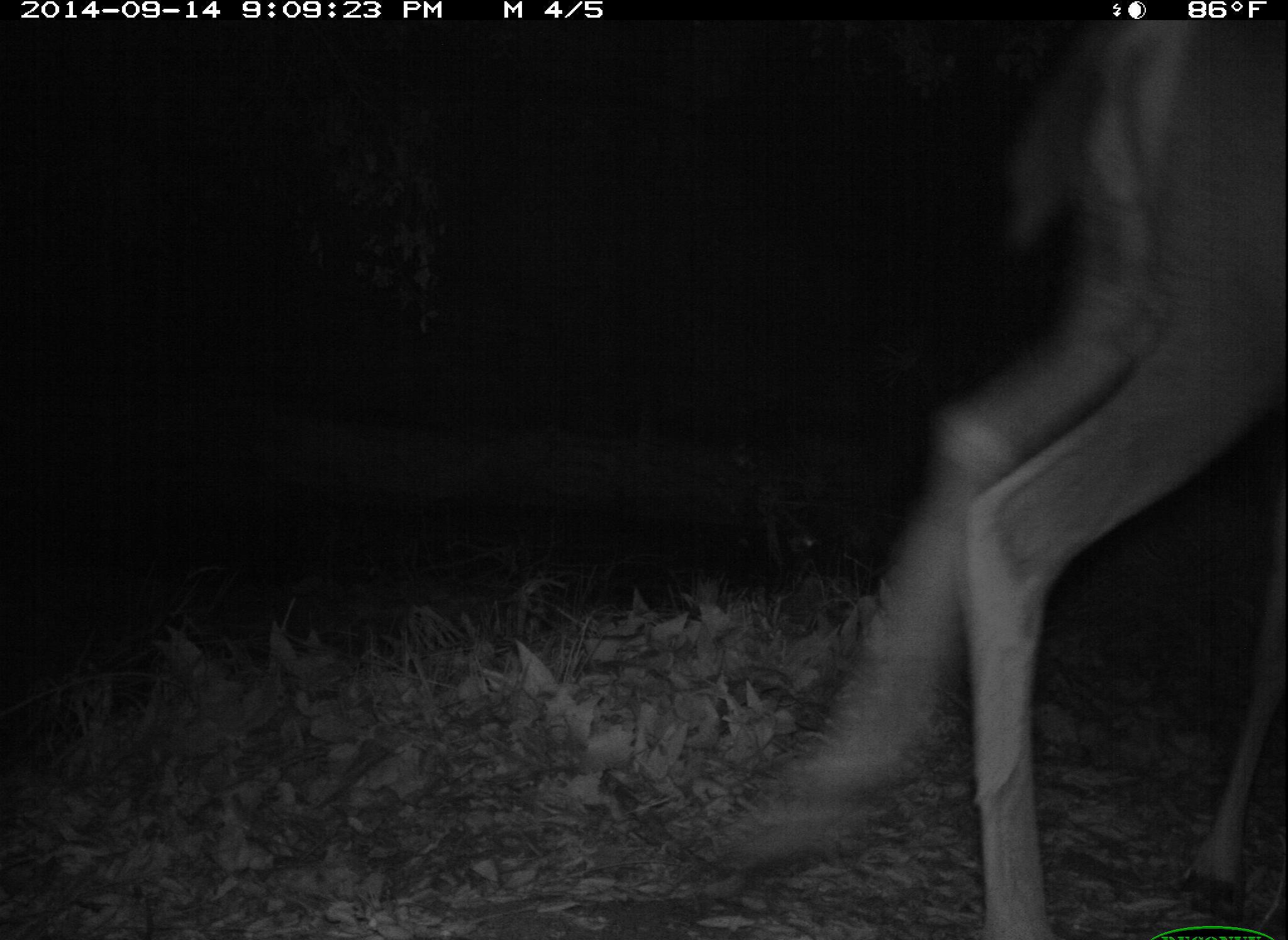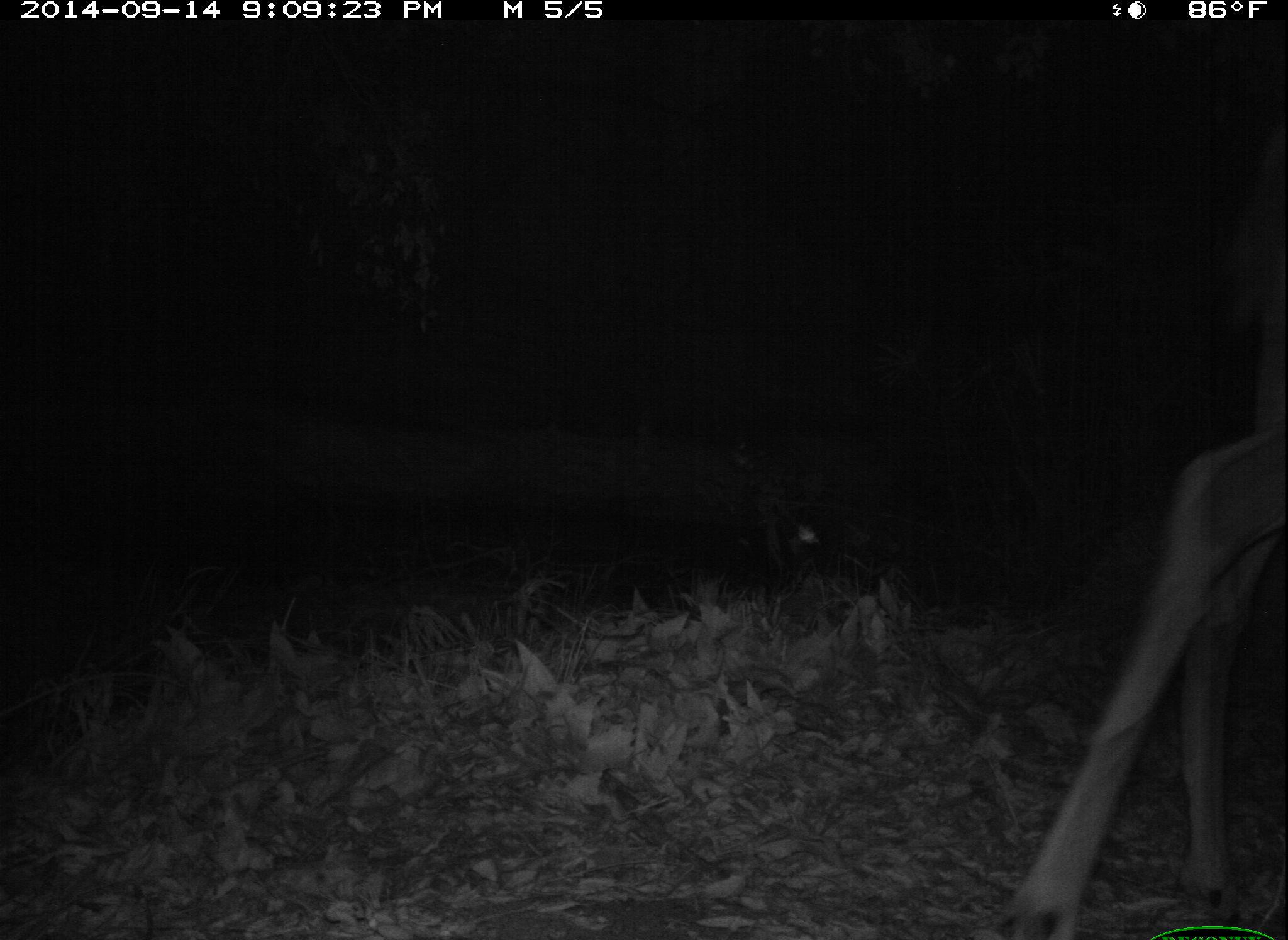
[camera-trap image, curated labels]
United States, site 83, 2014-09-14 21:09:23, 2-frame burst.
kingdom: Animalia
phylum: Chordata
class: Mammalia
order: Artiodactyla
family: Cervidae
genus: Odocoileus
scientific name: Odocoileus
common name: deer